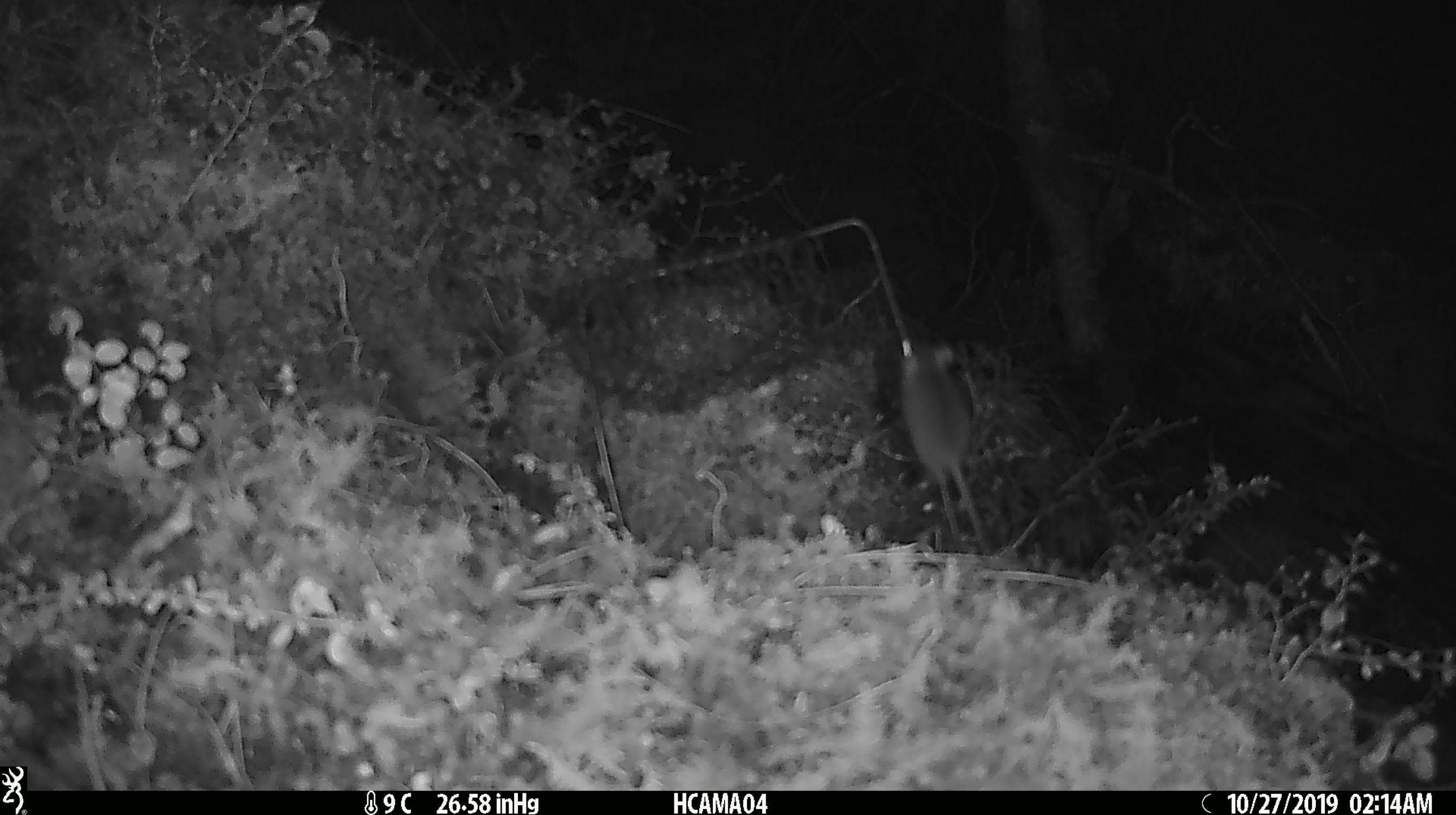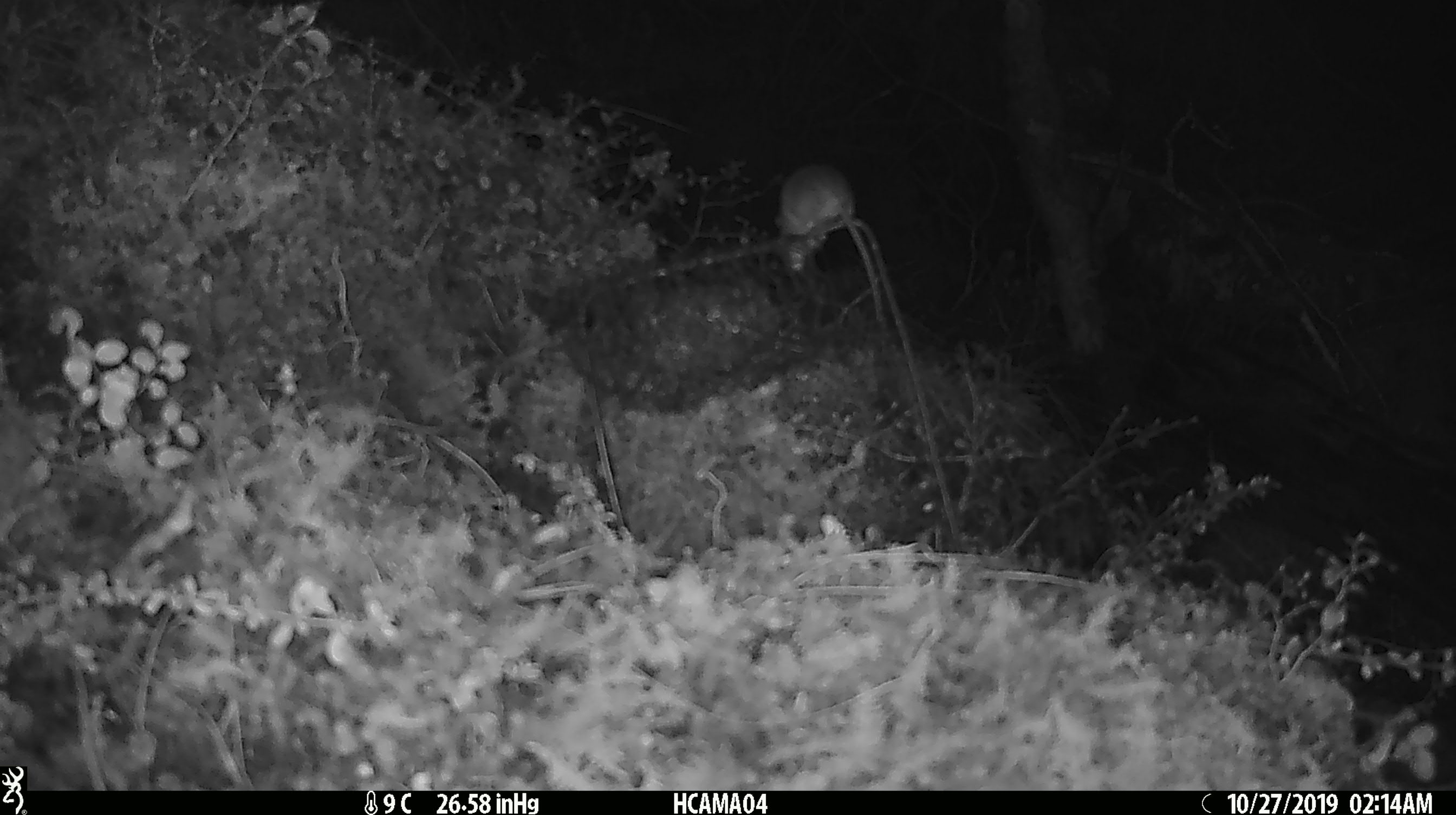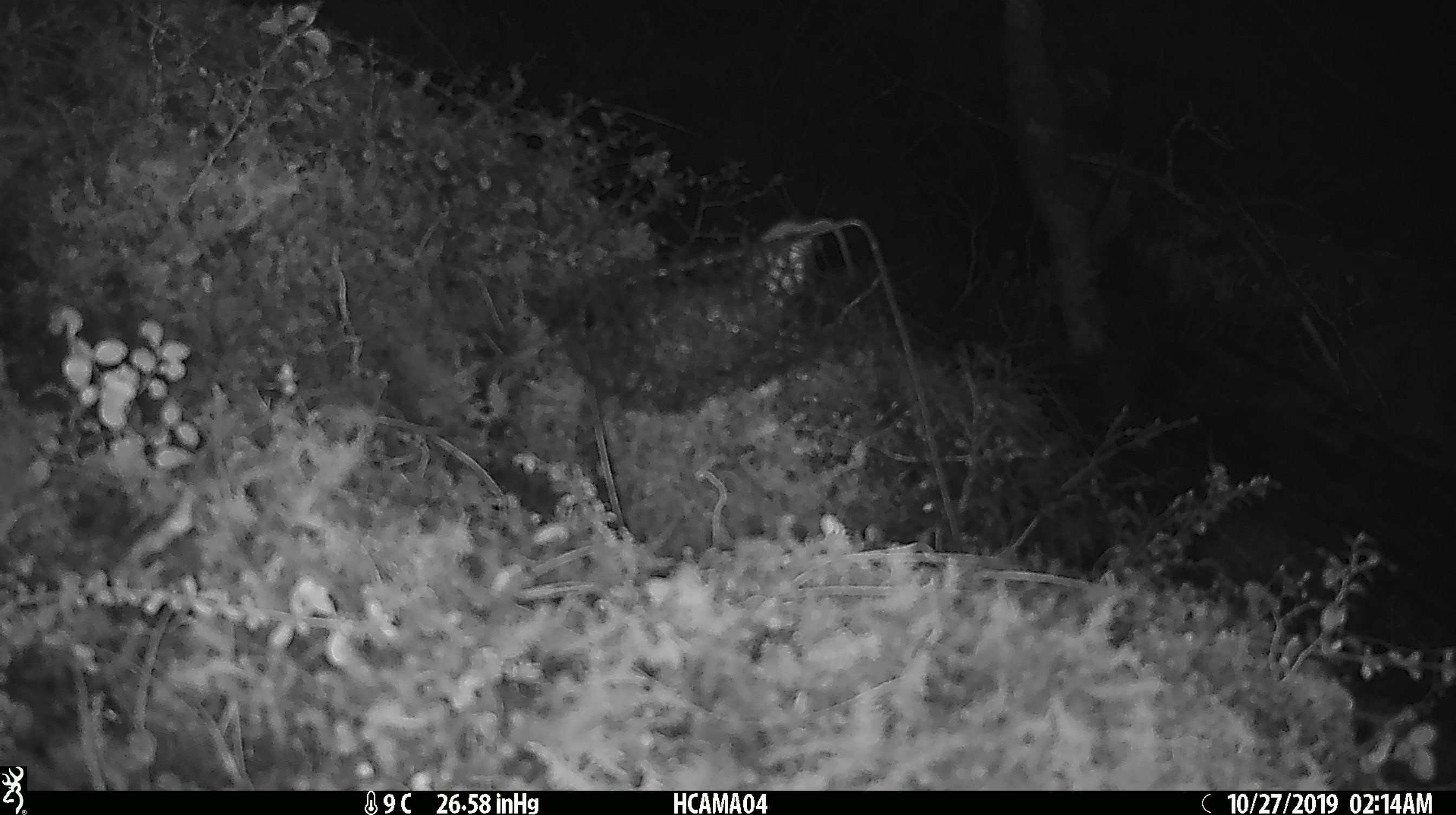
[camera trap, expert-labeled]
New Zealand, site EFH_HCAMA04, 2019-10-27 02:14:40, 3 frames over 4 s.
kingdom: Animalia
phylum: Chordata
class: Mammalia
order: Rodentia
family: Muridae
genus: Mus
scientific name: Mus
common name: mouse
Mouse (Mus).